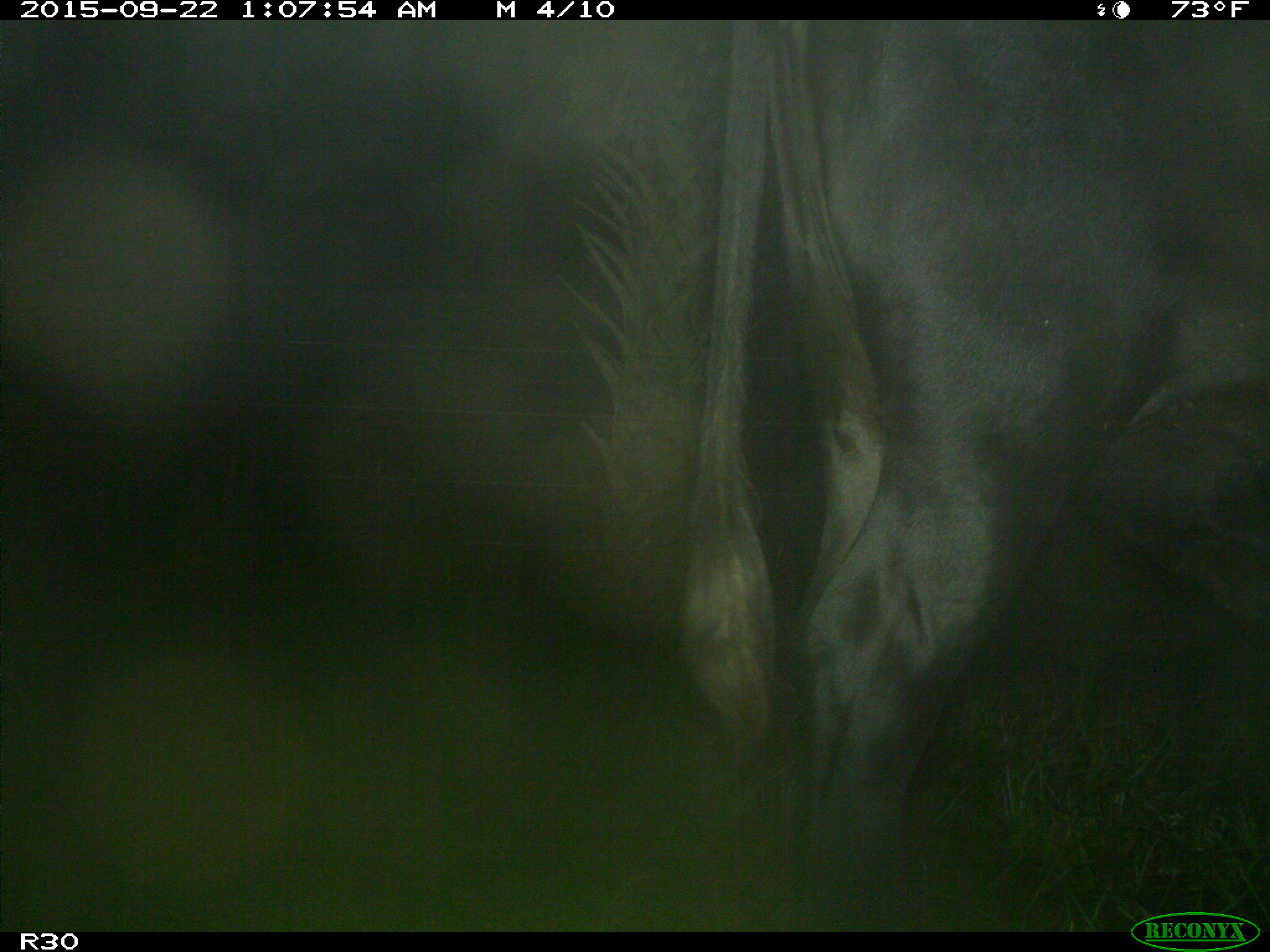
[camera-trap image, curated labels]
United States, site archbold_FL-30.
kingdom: Animalia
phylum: Chordata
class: Mammalia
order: Artiodactyla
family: Bovidae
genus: Bos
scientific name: Bos taurus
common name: domestic cow